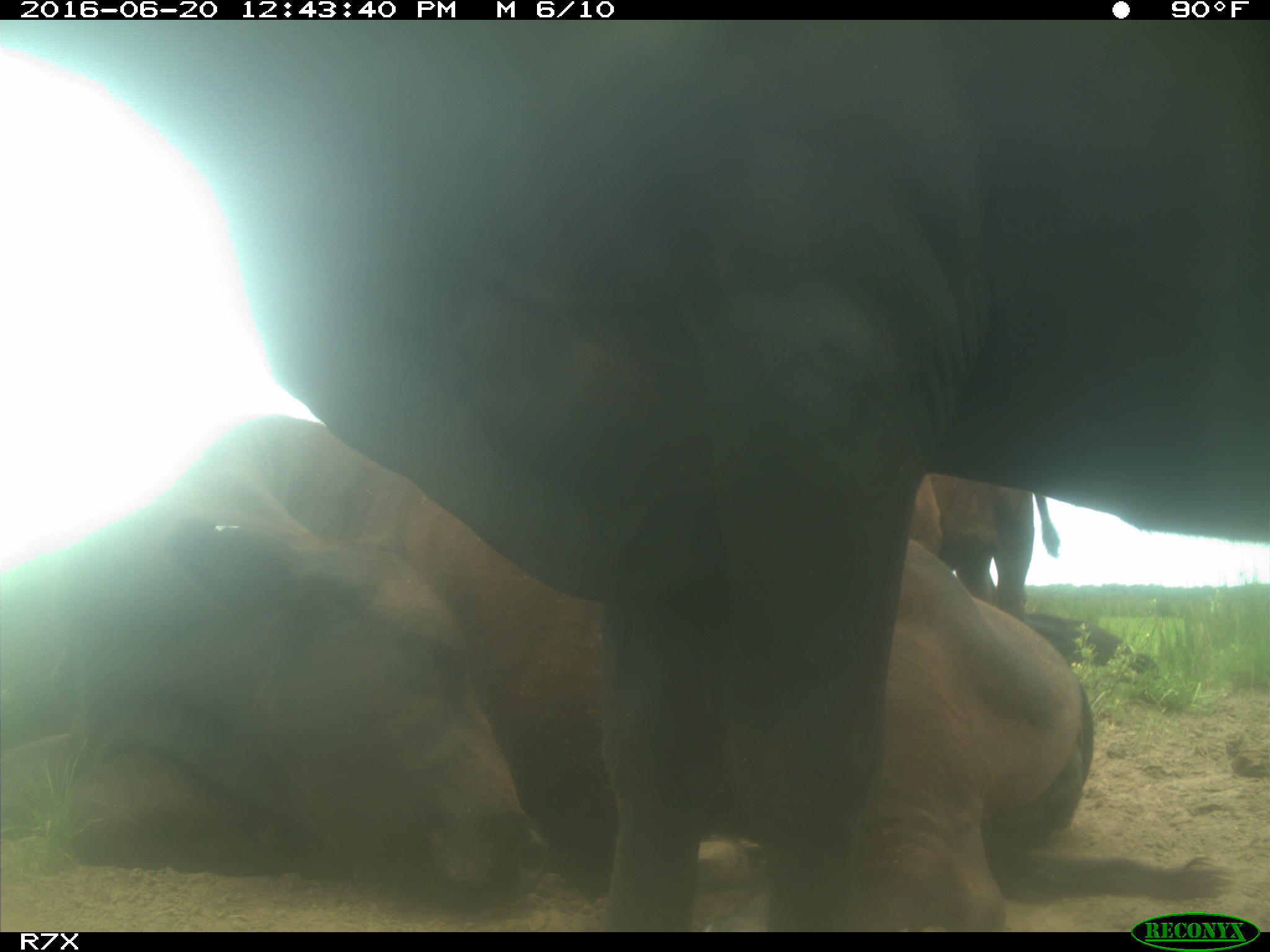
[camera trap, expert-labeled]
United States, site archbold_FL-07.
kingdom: Animalia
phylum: Chordata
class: Mammalia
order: Artiodactyla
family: Bovidae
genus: Bos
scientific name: Bos taurus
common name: domestic cow